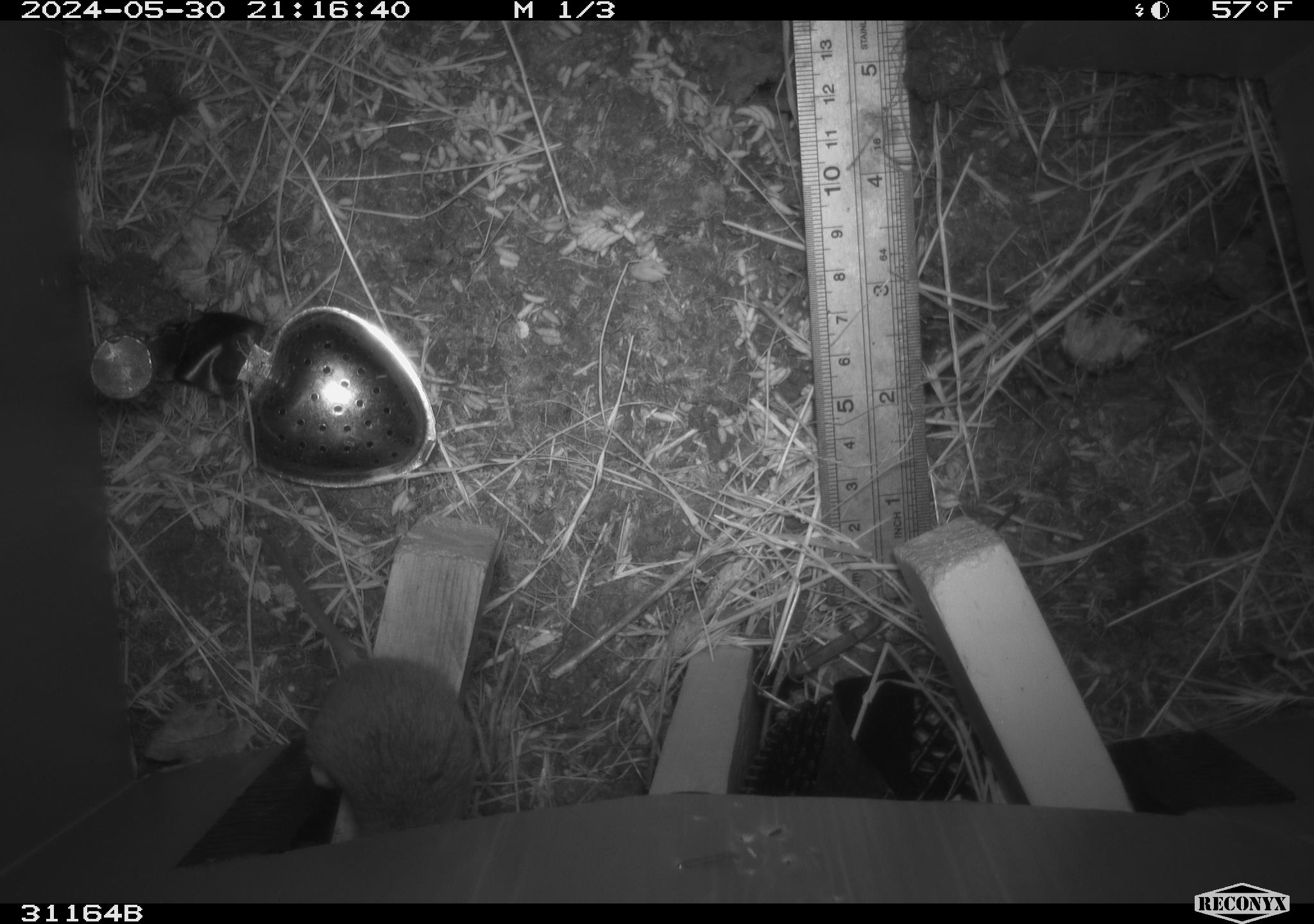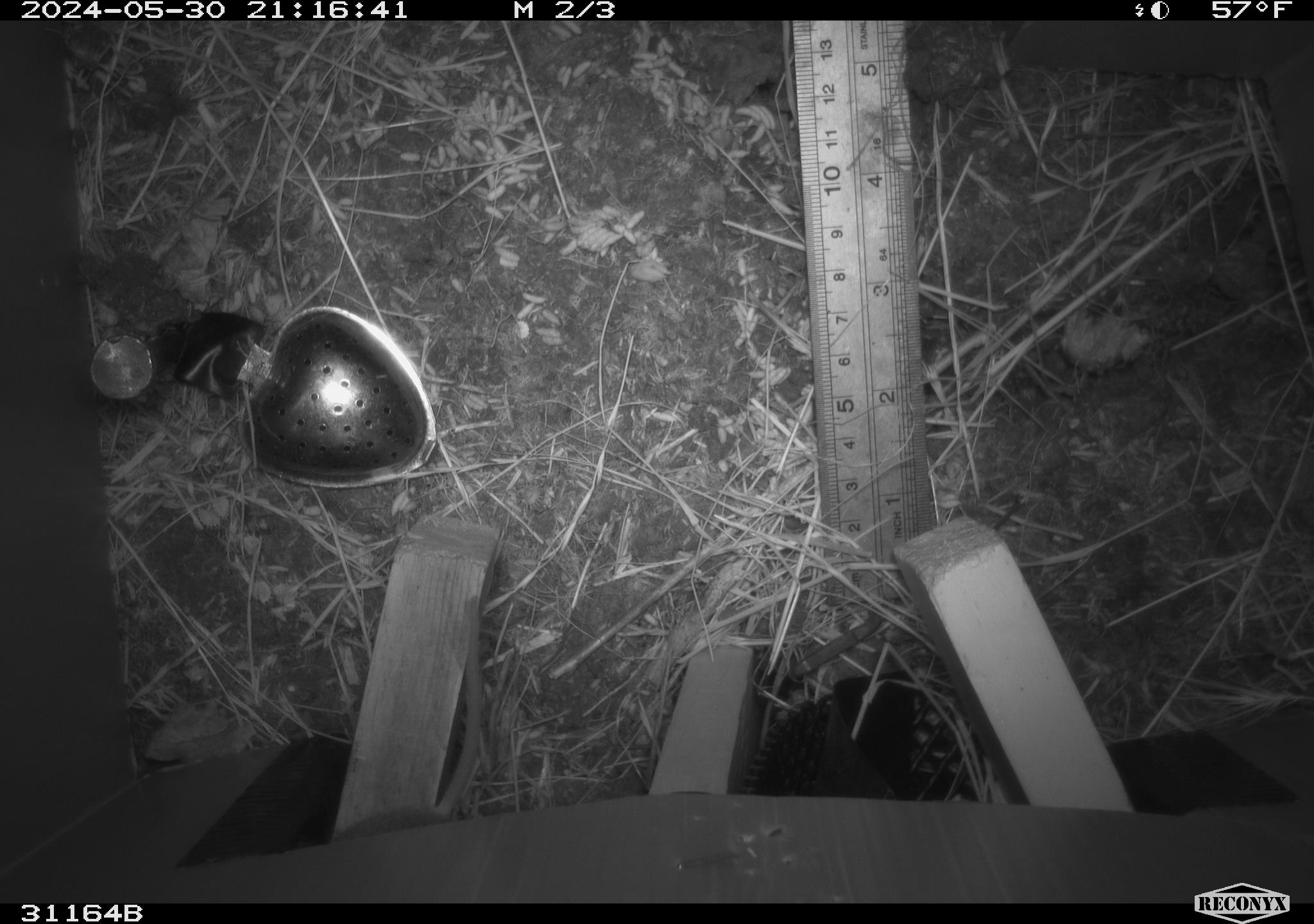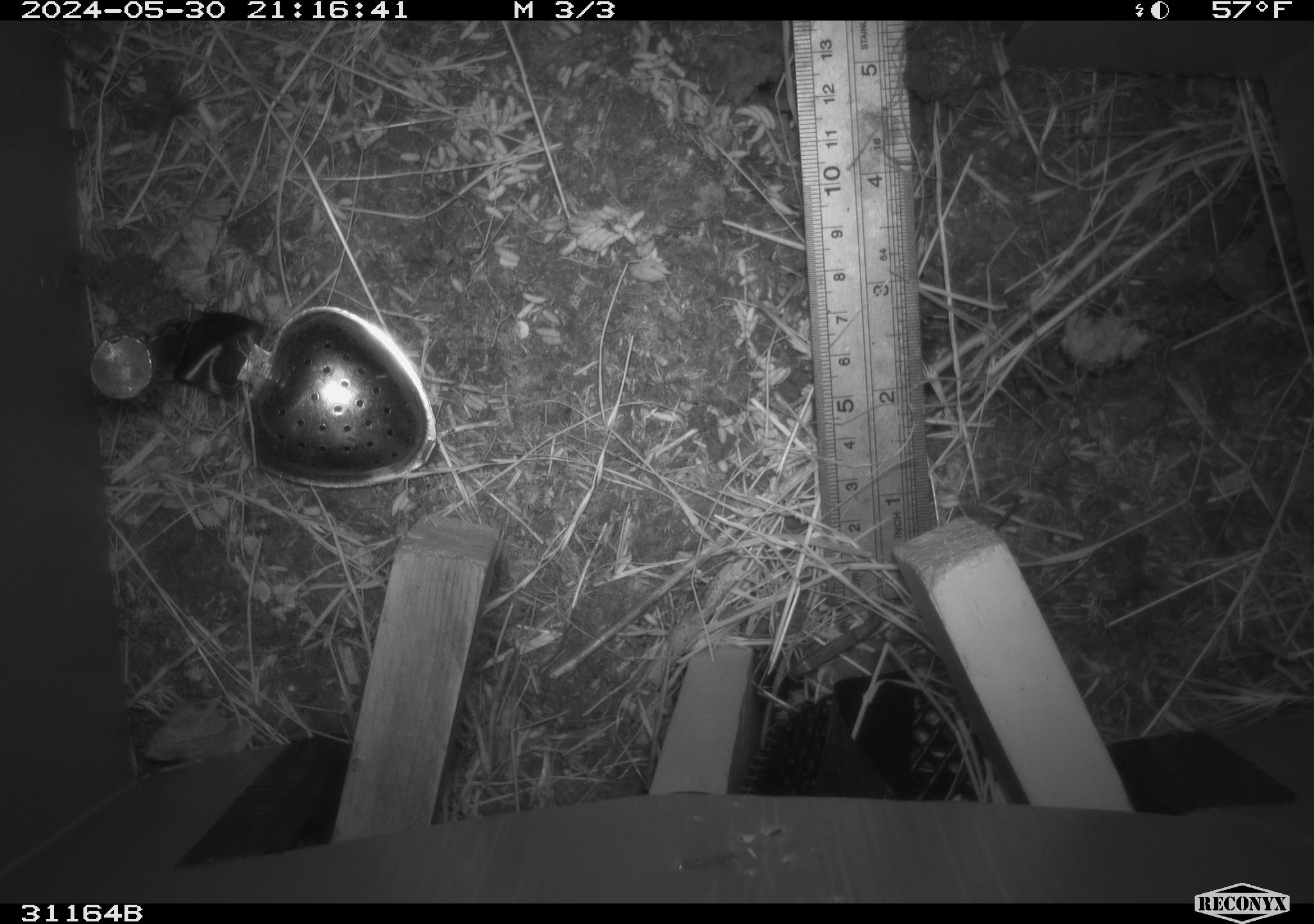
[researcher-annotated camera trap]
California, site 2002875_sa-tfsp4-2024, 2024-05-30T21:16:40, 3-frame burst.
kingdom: Animalia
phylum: Chordata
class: Mammalia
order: Rodentia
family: Muridae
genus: Mus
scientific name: Mus musculus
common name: house mouse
House mouse (Mus musculus).